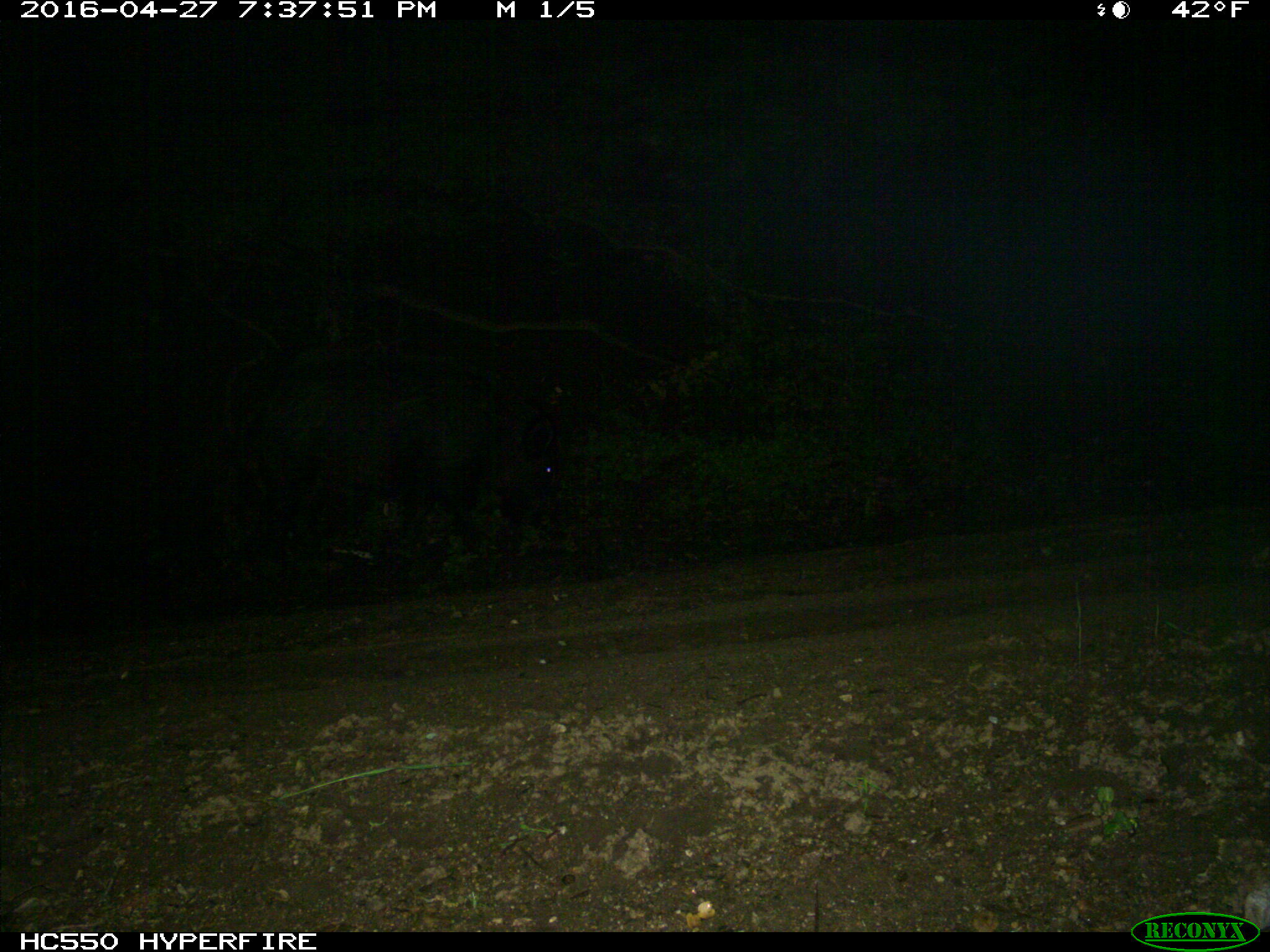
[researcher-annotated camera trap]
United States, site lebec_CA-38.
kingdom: Animalia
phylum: Chordata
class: Mammalia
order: Artiodactyla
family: Suidae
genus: Sus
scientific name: Sus scrofa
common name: wild boar